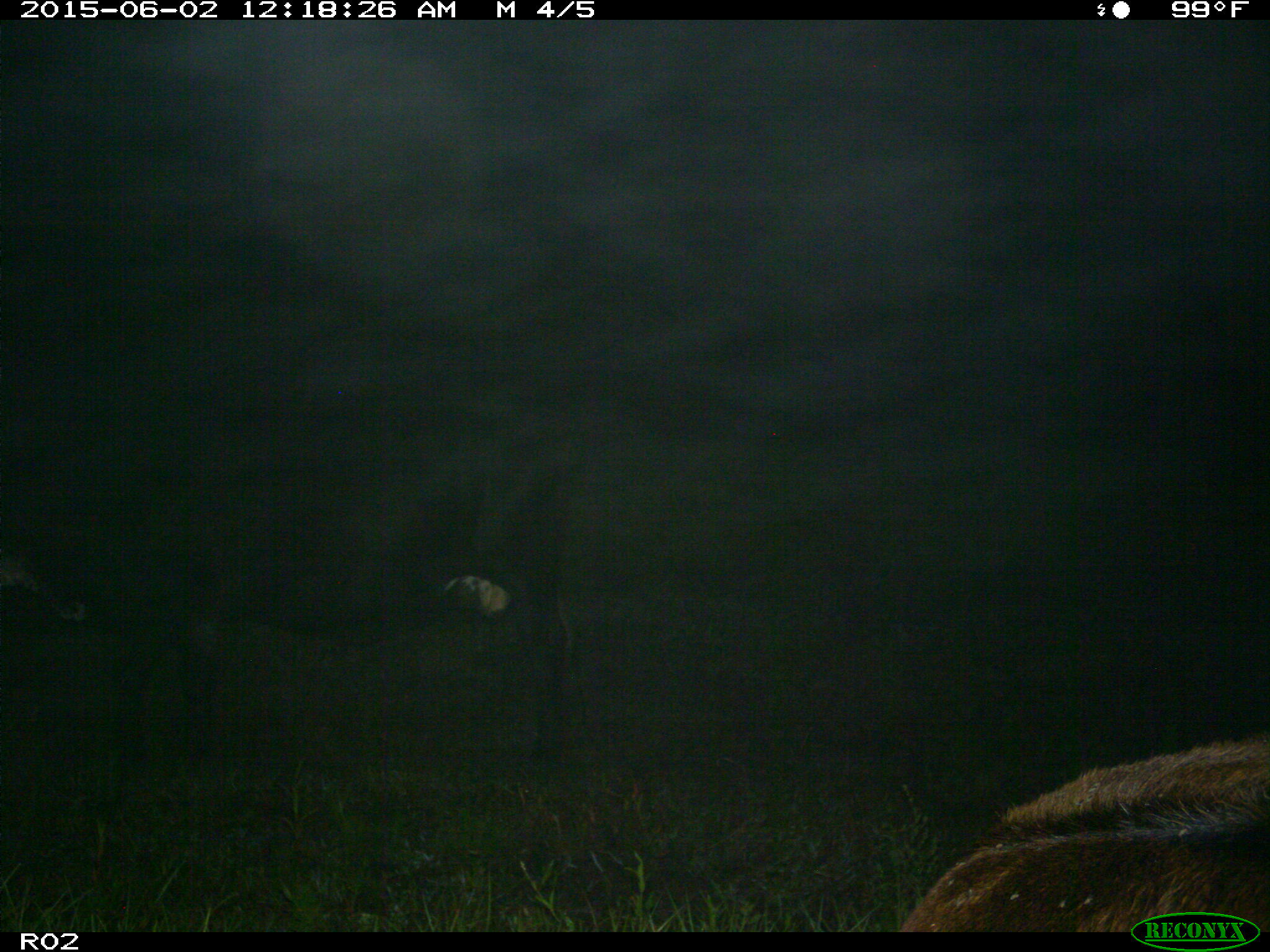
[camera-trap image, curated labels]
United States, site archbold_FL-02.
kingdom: Animalia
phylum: Chordata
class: Mammalia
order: Artiodactyla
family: Bovidae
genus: Bos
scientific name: Bos taurus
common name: domestic cow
Bos taurus (domestic cow).